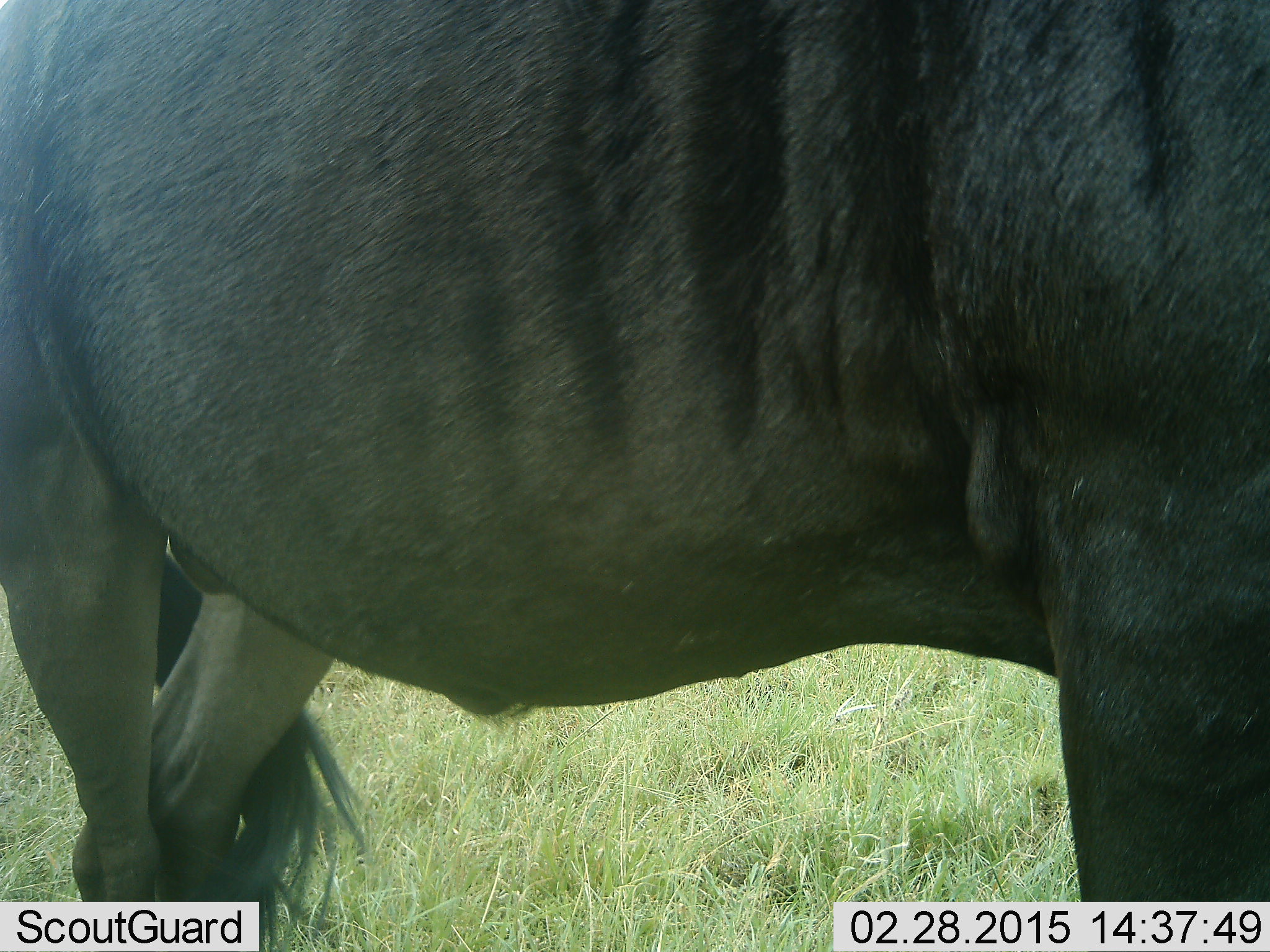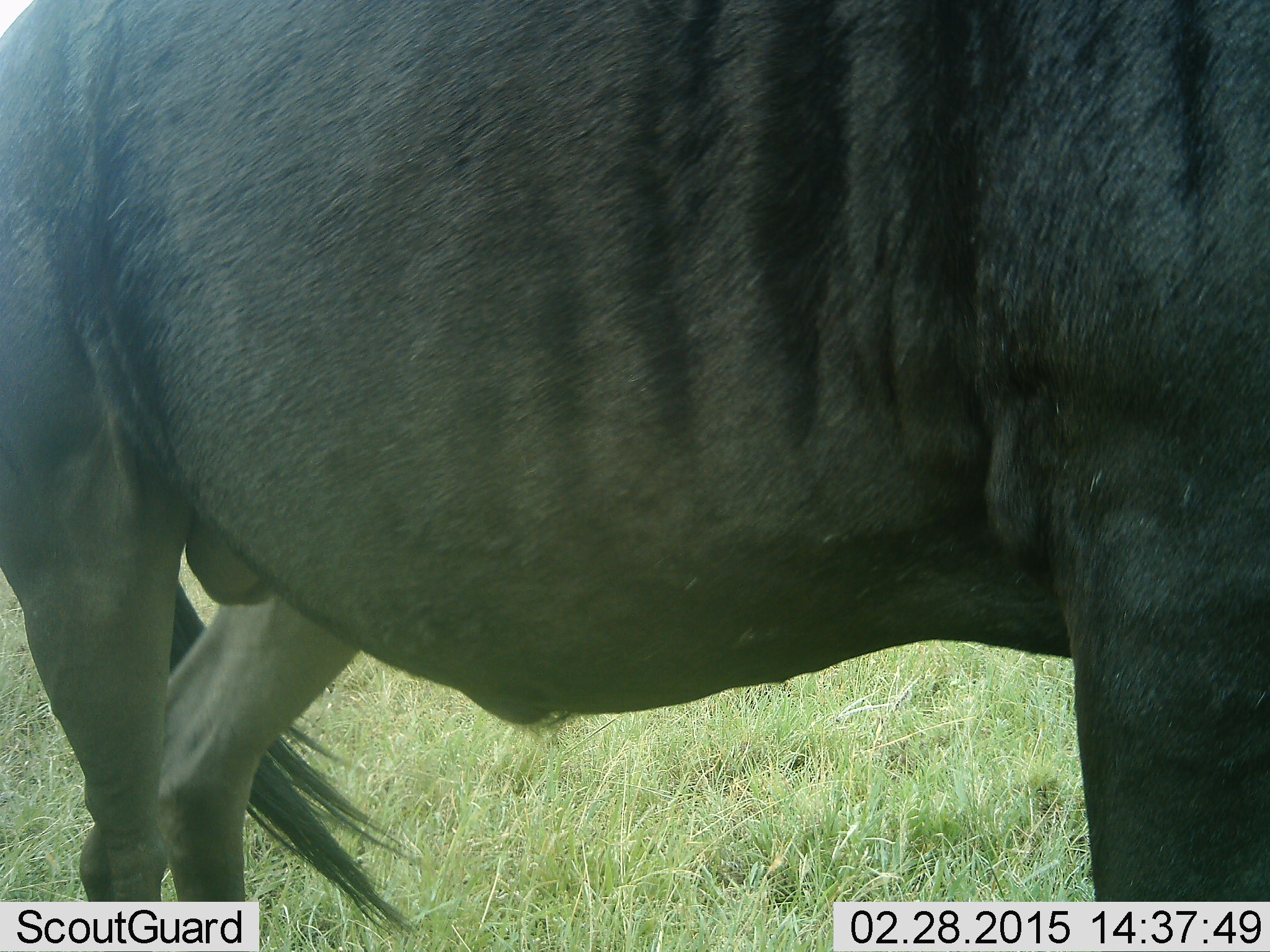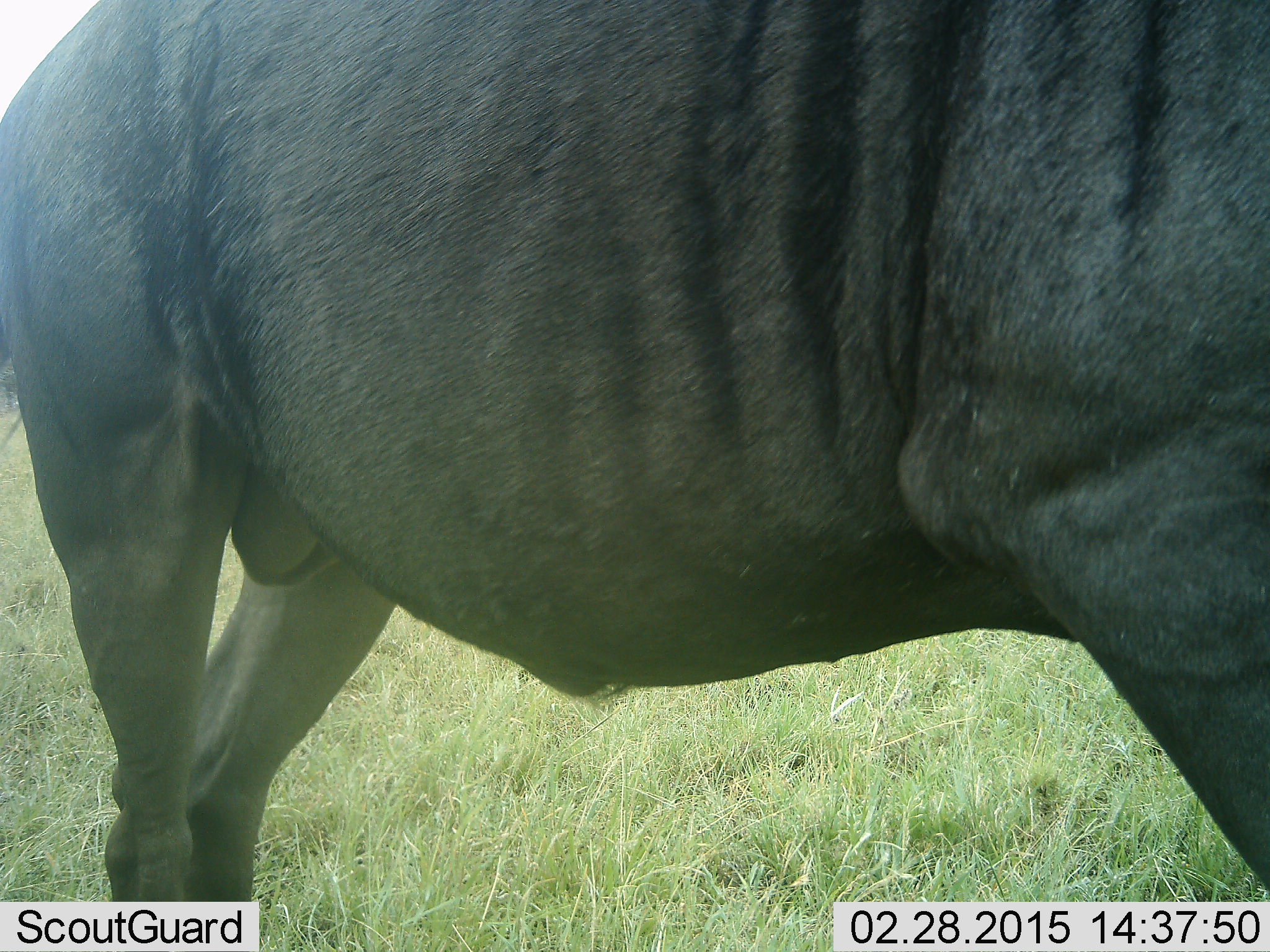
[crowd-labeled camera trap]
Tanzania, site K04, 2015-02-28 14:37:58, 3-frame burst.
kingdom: Animalia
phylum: Chordata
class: Mammalia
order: Artiodactyla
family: Bovidae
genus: Connochaetes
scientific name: Connochaetes taurinus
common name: blue wildebeest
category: wildebeest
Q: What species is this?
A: Wildebeest (blue wildebeest) (Connochaetes taurinus).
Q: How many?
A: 1.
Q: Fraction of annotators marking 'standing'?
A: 100%.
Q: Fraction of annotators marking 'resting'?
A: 0%.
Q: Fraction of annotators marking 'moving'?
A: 0%.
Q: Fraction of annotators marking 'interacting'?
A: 0%.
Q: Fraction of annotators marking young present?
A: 0%.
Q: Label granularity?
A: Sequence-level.